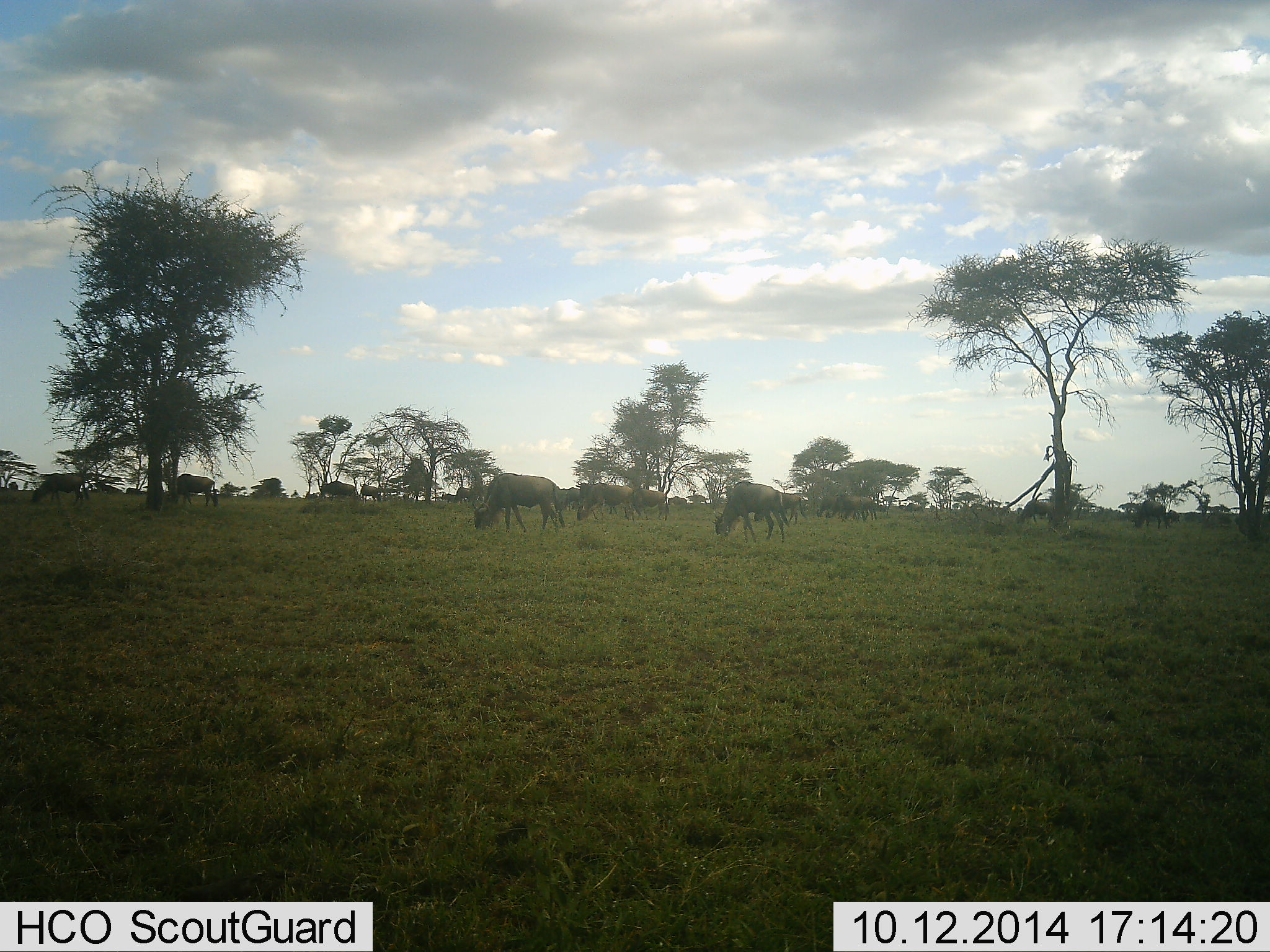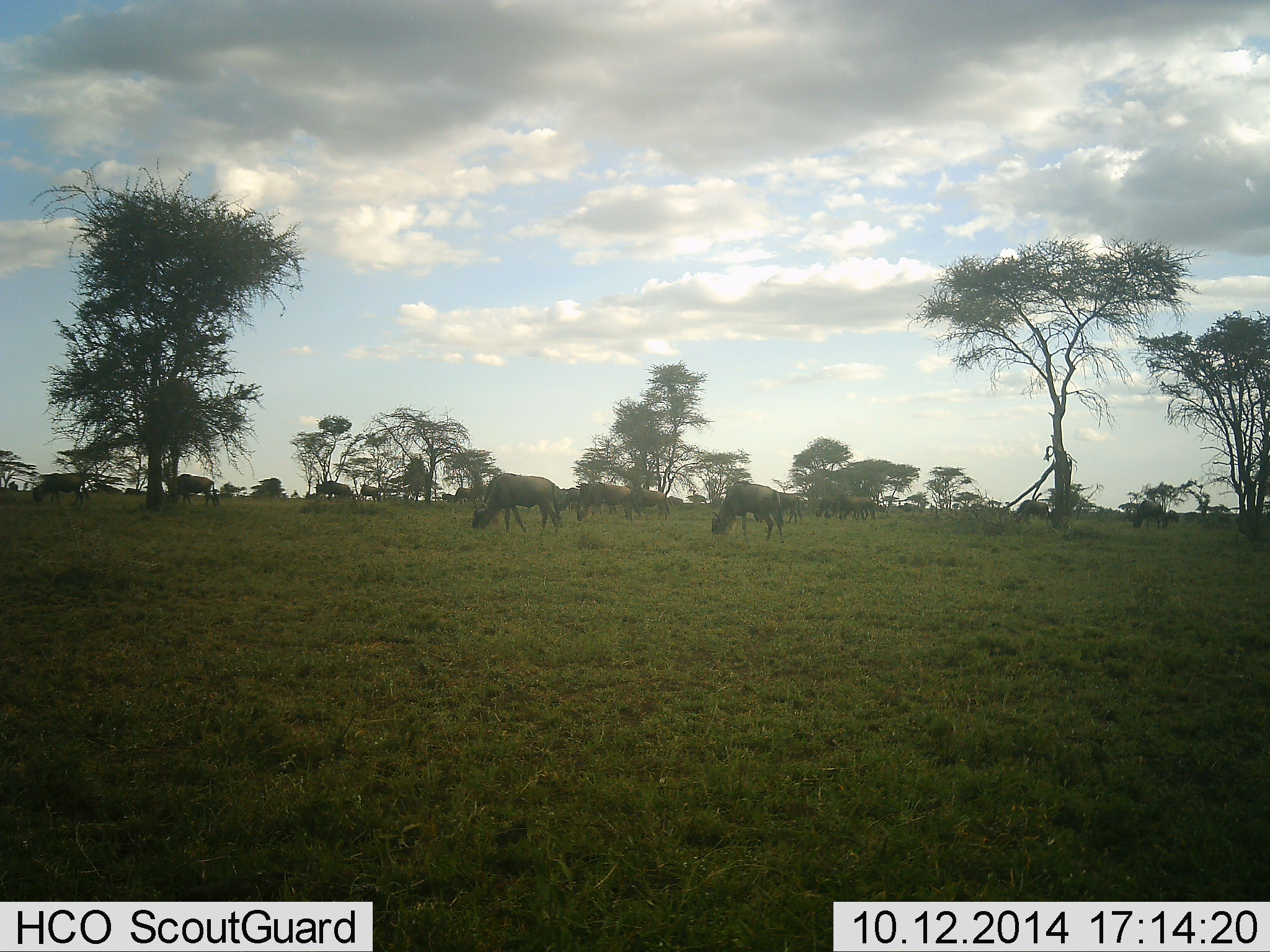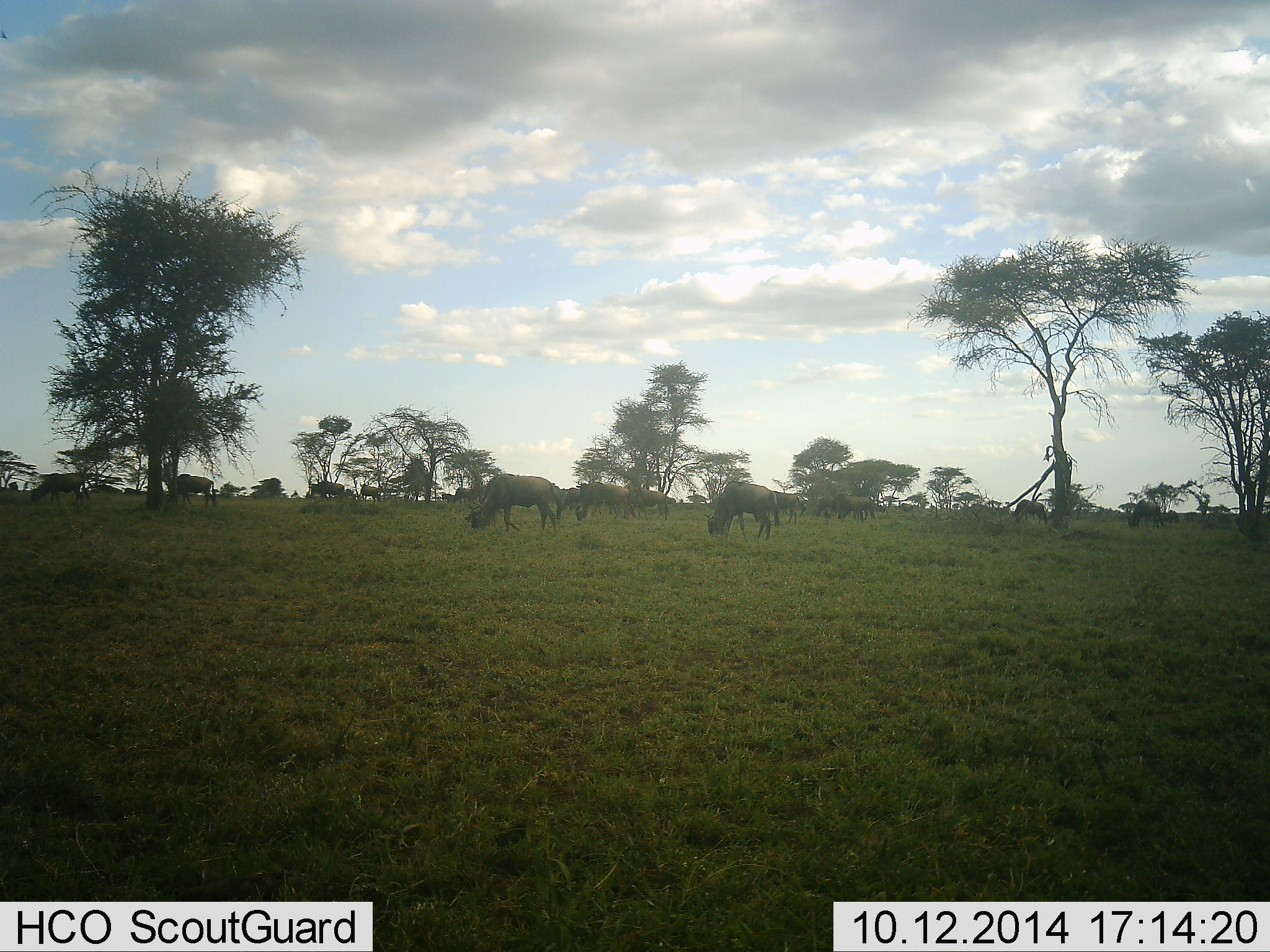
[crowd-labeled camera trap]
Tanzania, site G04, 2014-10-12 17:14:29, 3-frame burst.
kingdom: Animalia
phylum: Chordata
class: Mammalia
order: Artiodactyla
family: Bovidae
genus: Connochaetes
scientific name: Connochaetes taurinus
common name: blue wildebeest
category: wildebeest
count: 11-50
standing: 40%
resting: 0%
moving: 20%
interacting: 0%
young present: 0%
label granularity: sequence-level